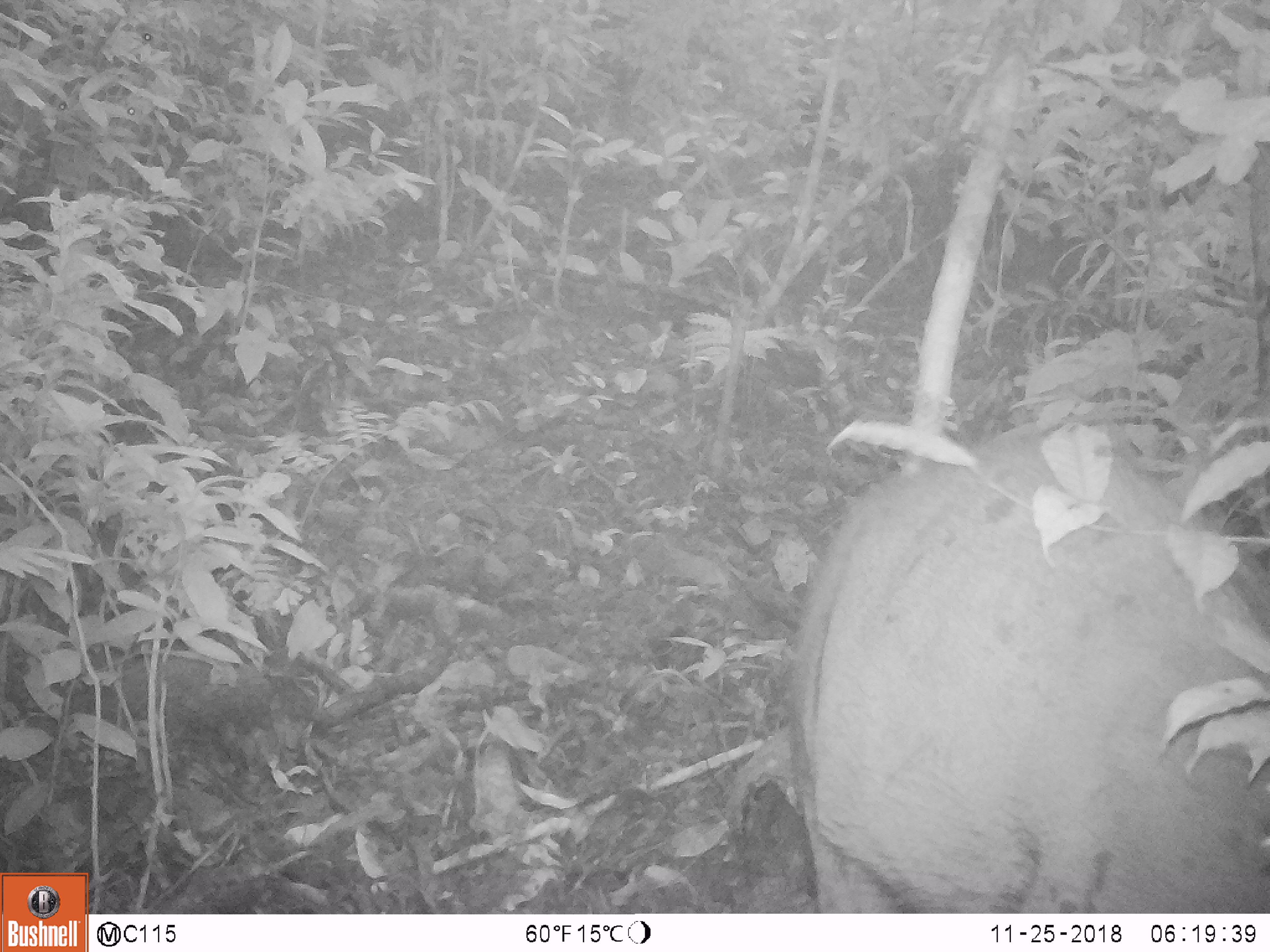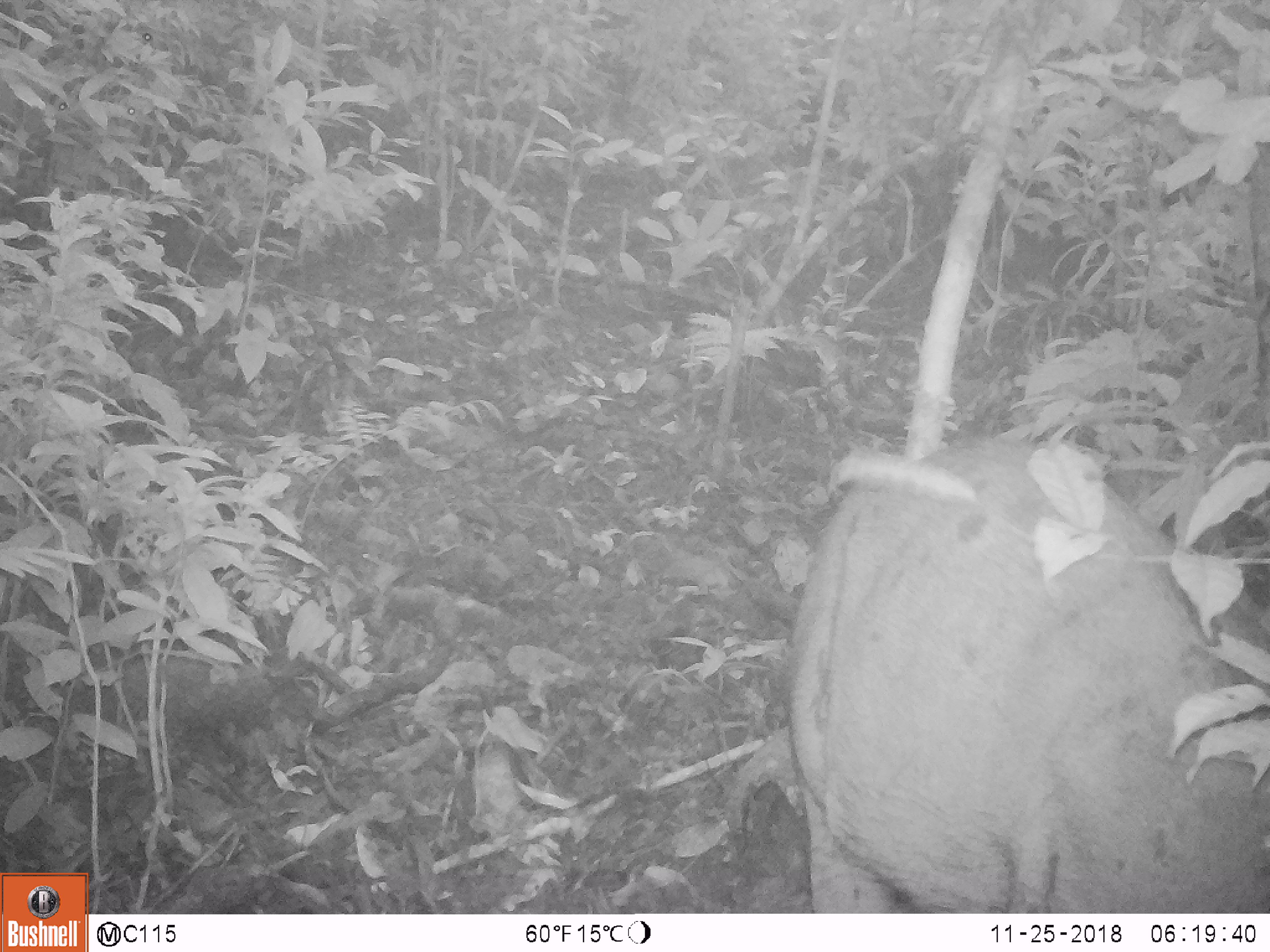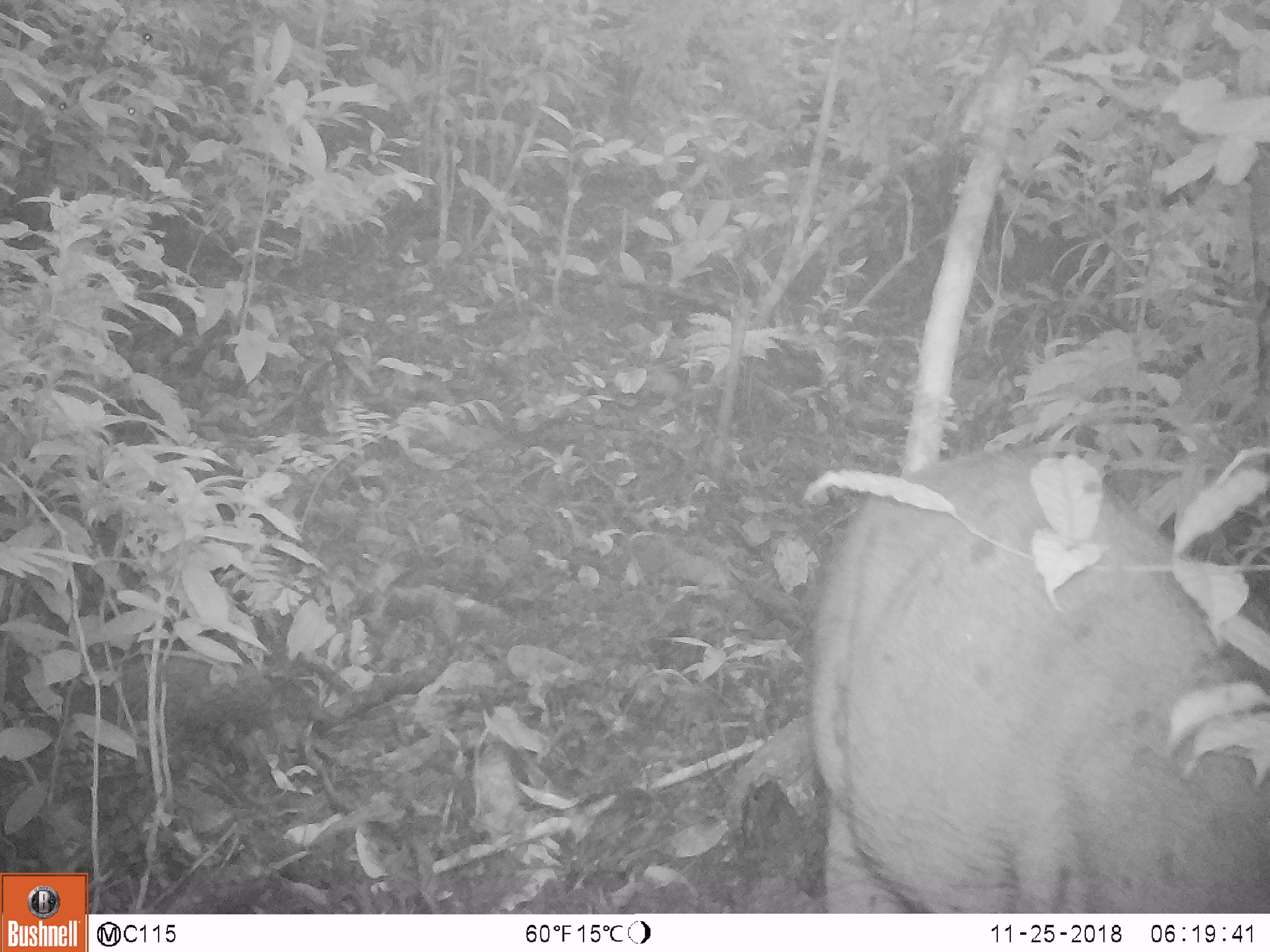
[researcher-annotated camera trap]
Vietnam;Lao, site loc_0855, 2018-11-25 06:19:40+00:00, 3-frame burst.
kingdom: Animalia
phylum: Chordata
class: Mammalia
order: Artiodactyla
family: Suidae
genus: Sus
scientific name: Sus scrofa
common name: eurasian wild pig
Eurasian wild pig (Sus scrofa). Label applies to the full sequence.